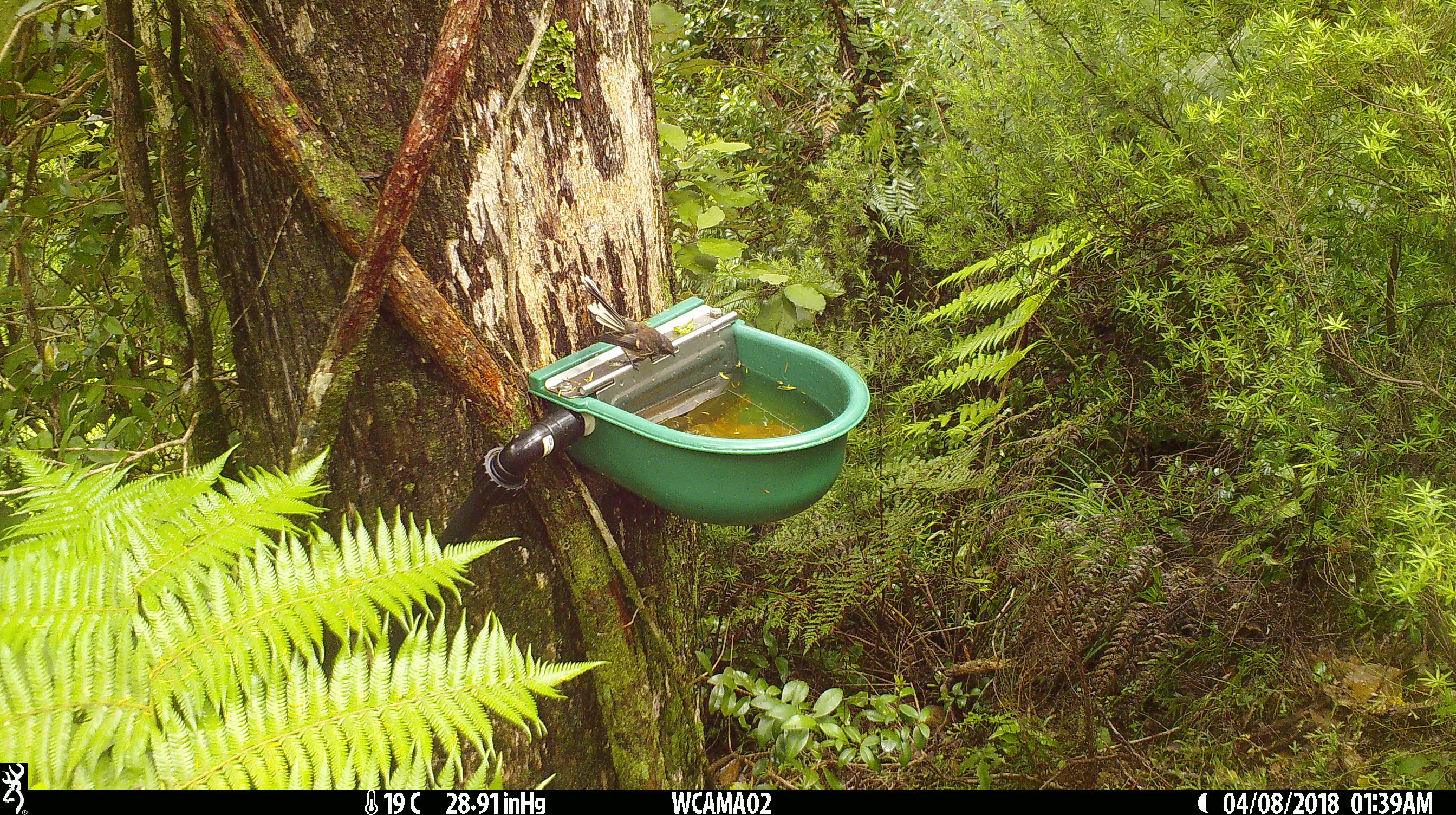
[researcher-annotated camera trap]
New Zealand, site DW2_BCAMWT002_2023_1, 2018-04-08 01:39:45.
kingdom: Animalia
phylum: Chordata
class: Aves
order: Passeriformes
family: Rhipiduridae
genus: Rhipidura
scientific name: Rhipidura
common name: fantails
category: fantail